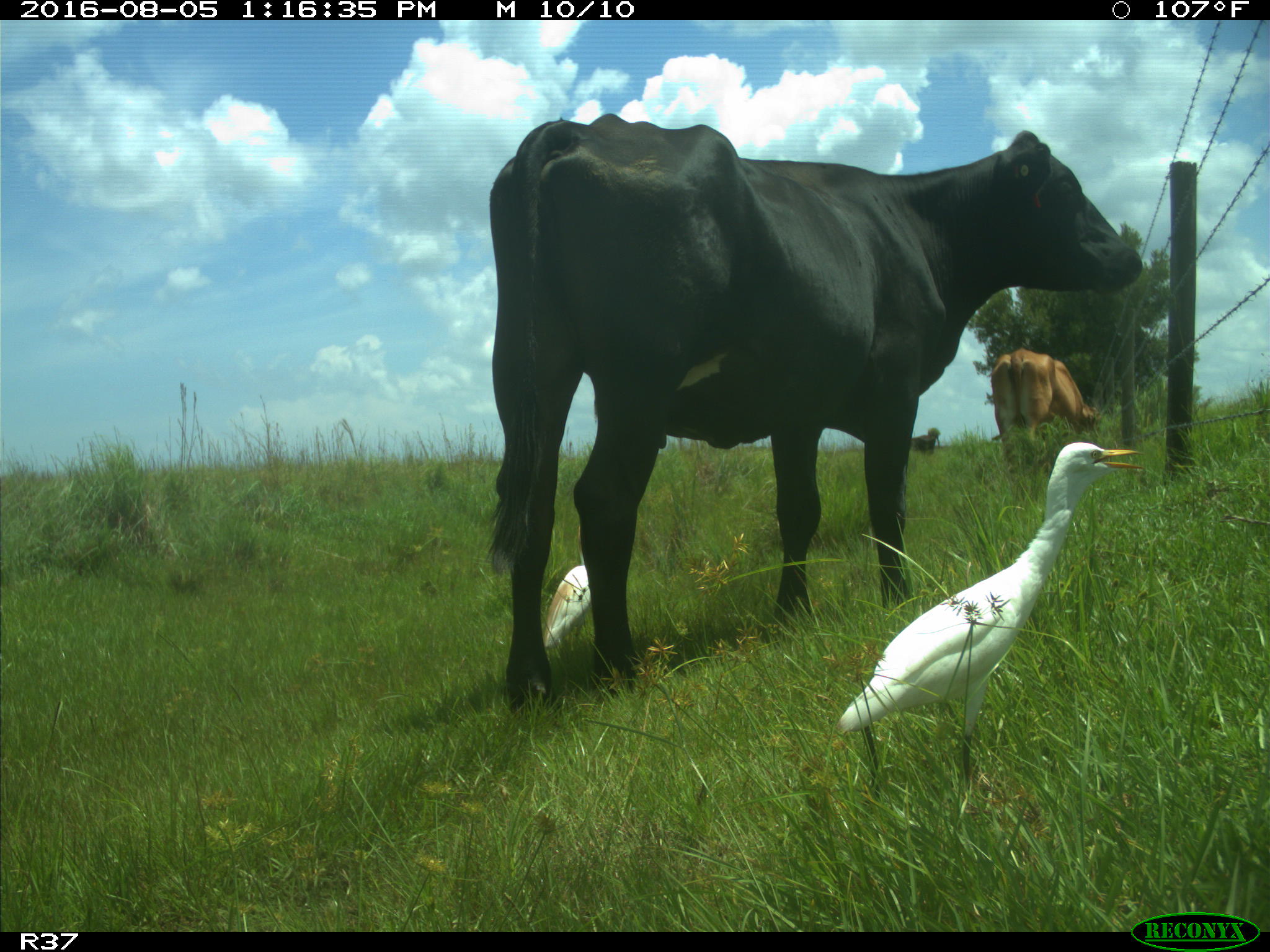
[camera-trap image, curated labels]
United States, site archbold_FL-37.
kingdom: Animalia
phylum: Chordata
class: Mammalia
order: Artiodactyla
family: Bovidae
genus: Bos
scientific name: Bos taurus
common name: domestic cow